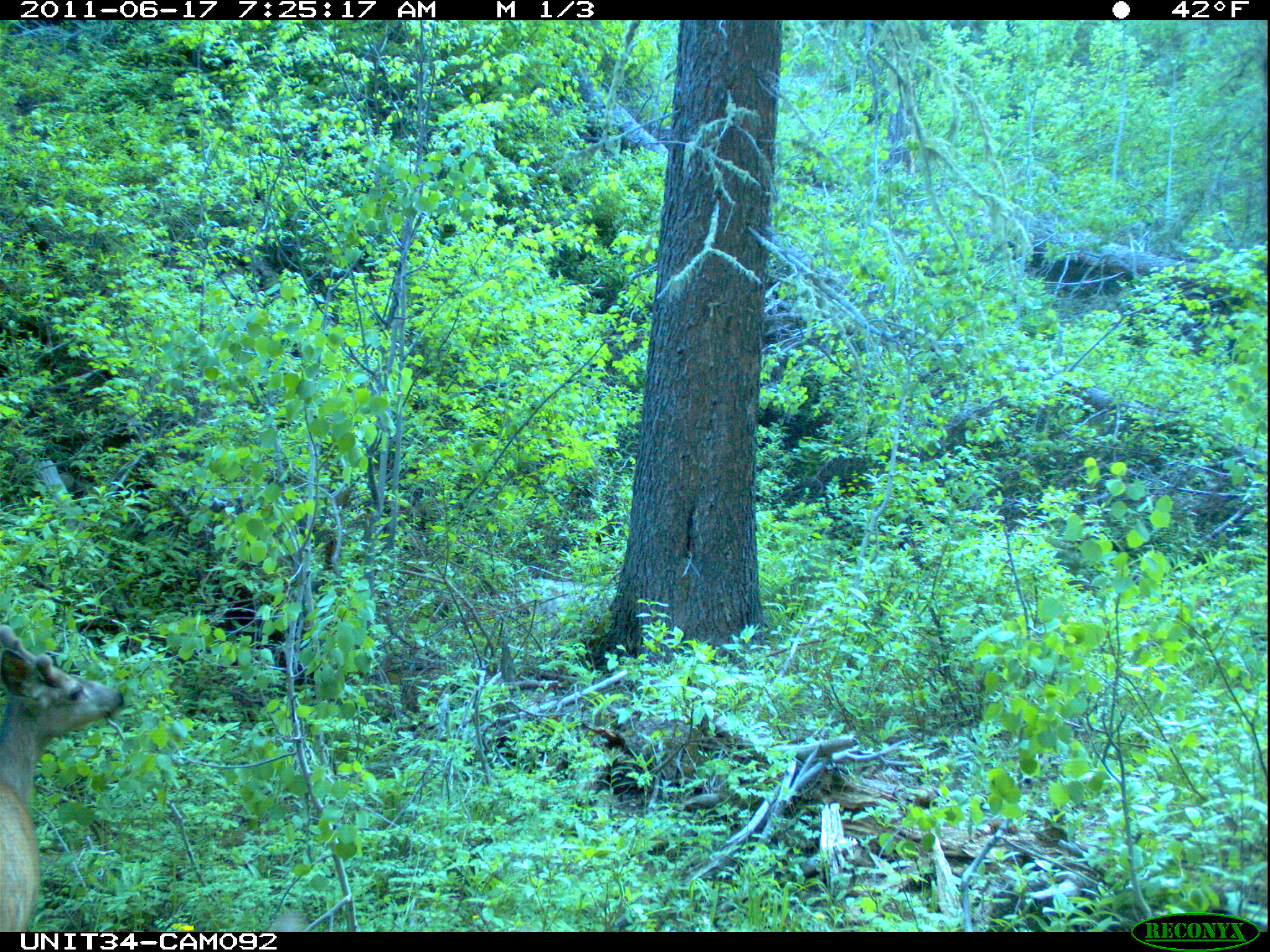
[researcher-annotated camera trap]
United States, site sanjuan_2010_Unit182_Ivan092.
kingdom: Animalia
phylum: Chordata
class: Mammalia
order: Artiodactyla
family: Cervidae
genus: Odocoileus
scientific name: Odocoileus hemionus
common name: mule deer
Odocoileus hemionus (mule deer).